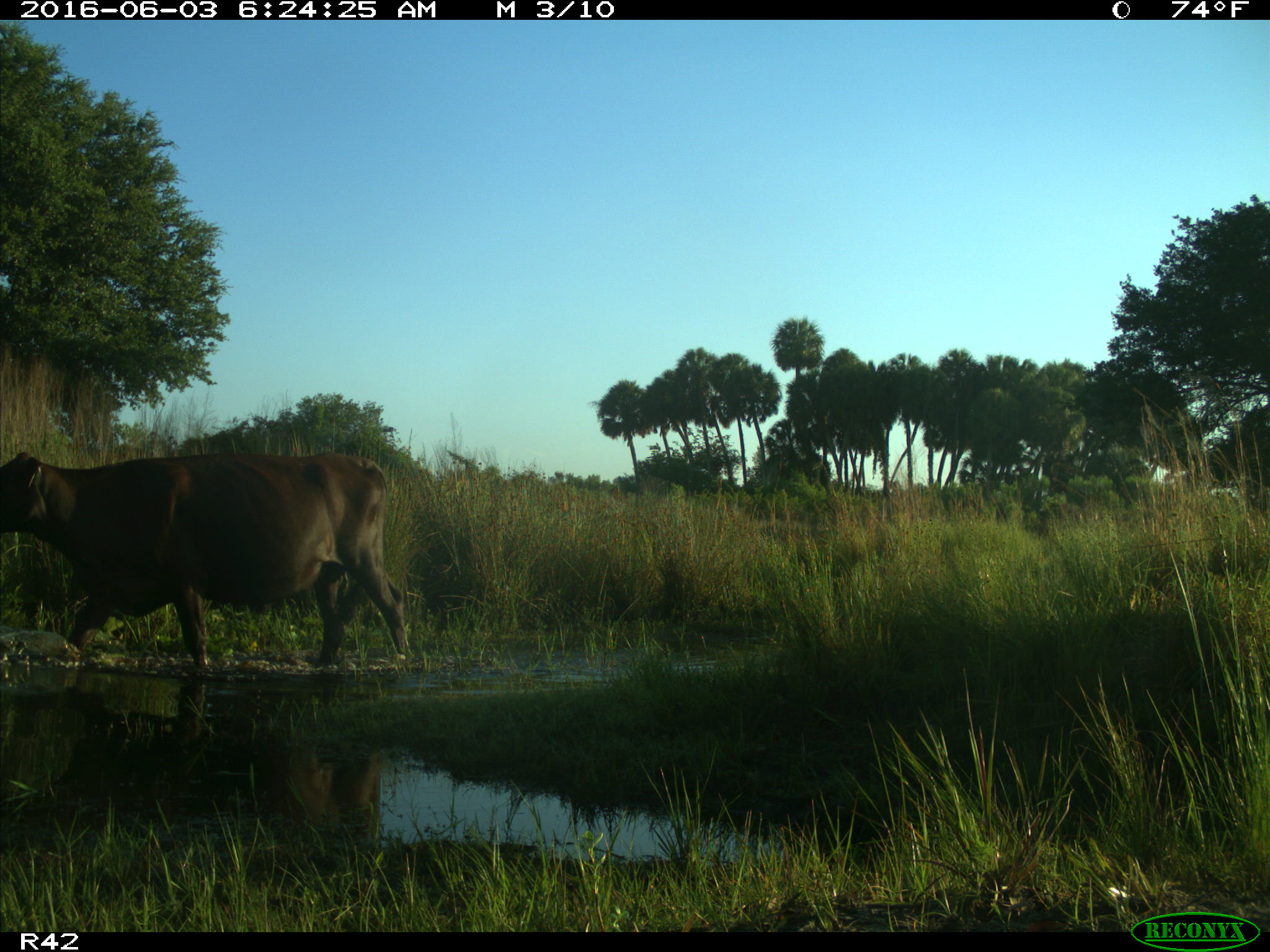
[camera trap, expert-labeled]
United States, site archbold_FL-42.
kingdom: Animalia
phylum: Chordata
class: Mammalia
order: Artiodactyla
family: Bovidae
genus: Bos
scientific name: Bos taurus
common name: domestic cow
Bos taurus (domestic cow).